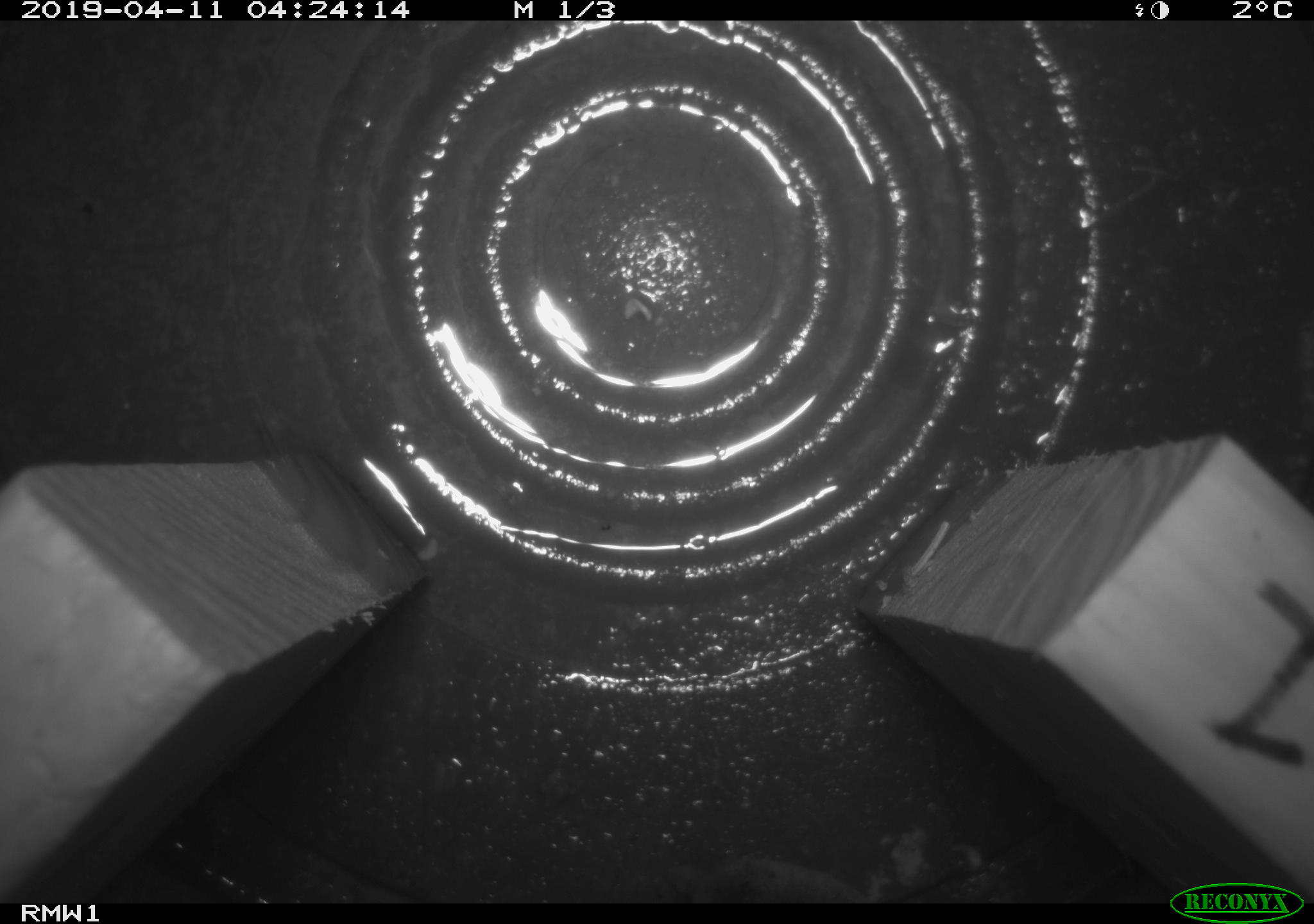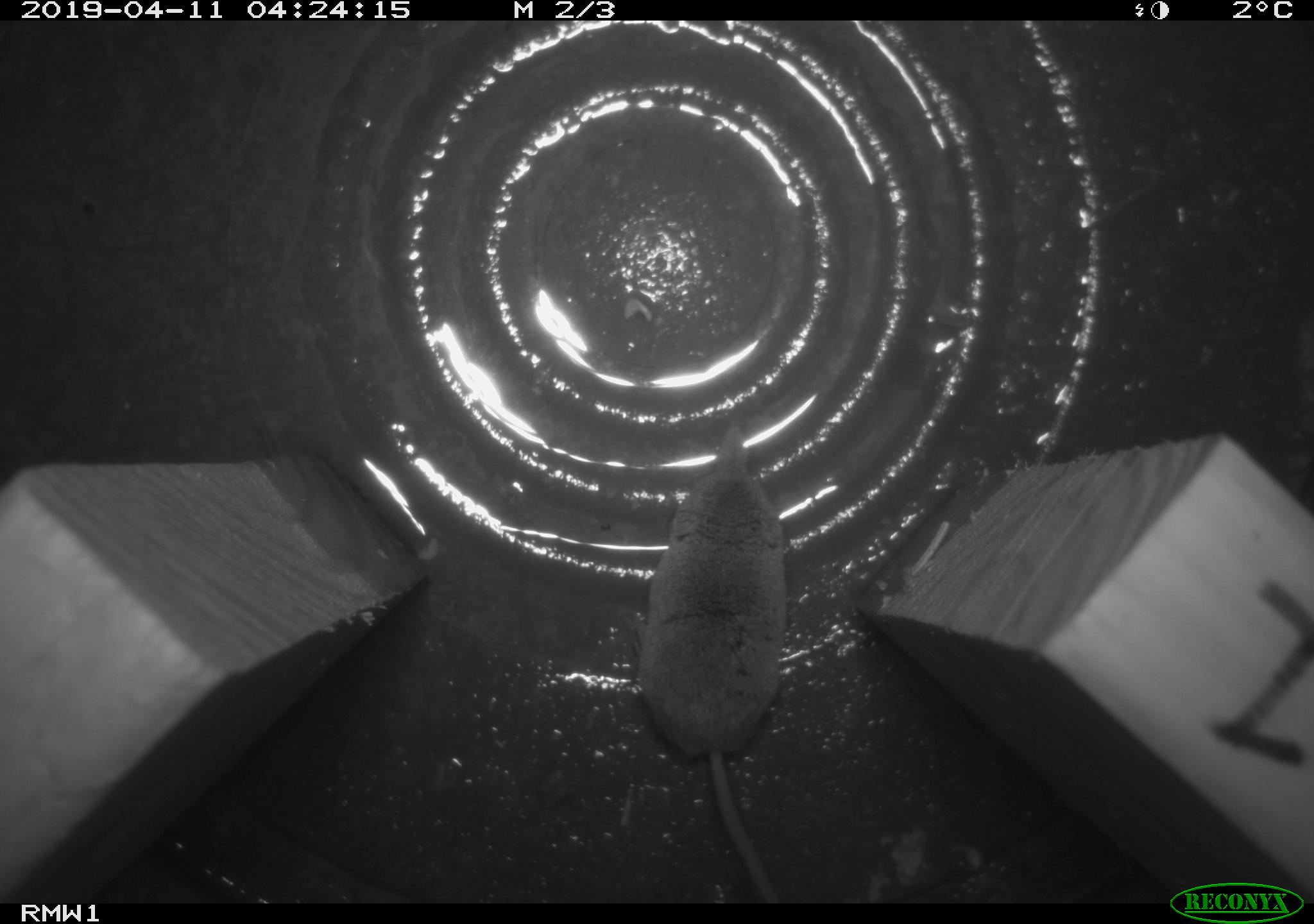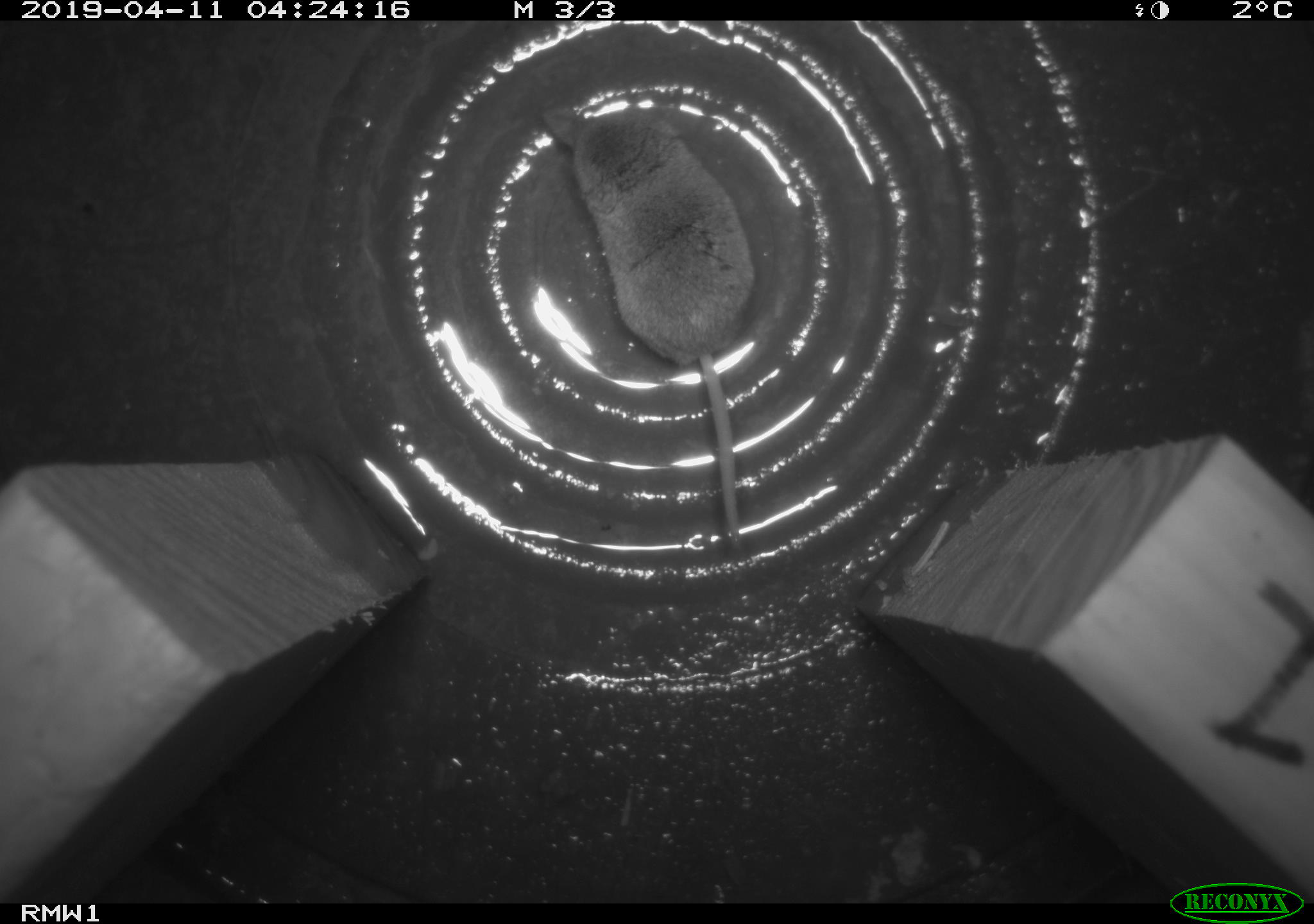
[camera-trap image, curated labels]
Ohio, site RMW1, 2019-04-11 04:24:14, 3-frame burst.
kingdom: Animalia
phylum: Chordata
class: Mammalia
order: Eulipotyphla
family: Soricidae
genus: Sorex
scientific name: Sorex cinereus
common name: masked shrew